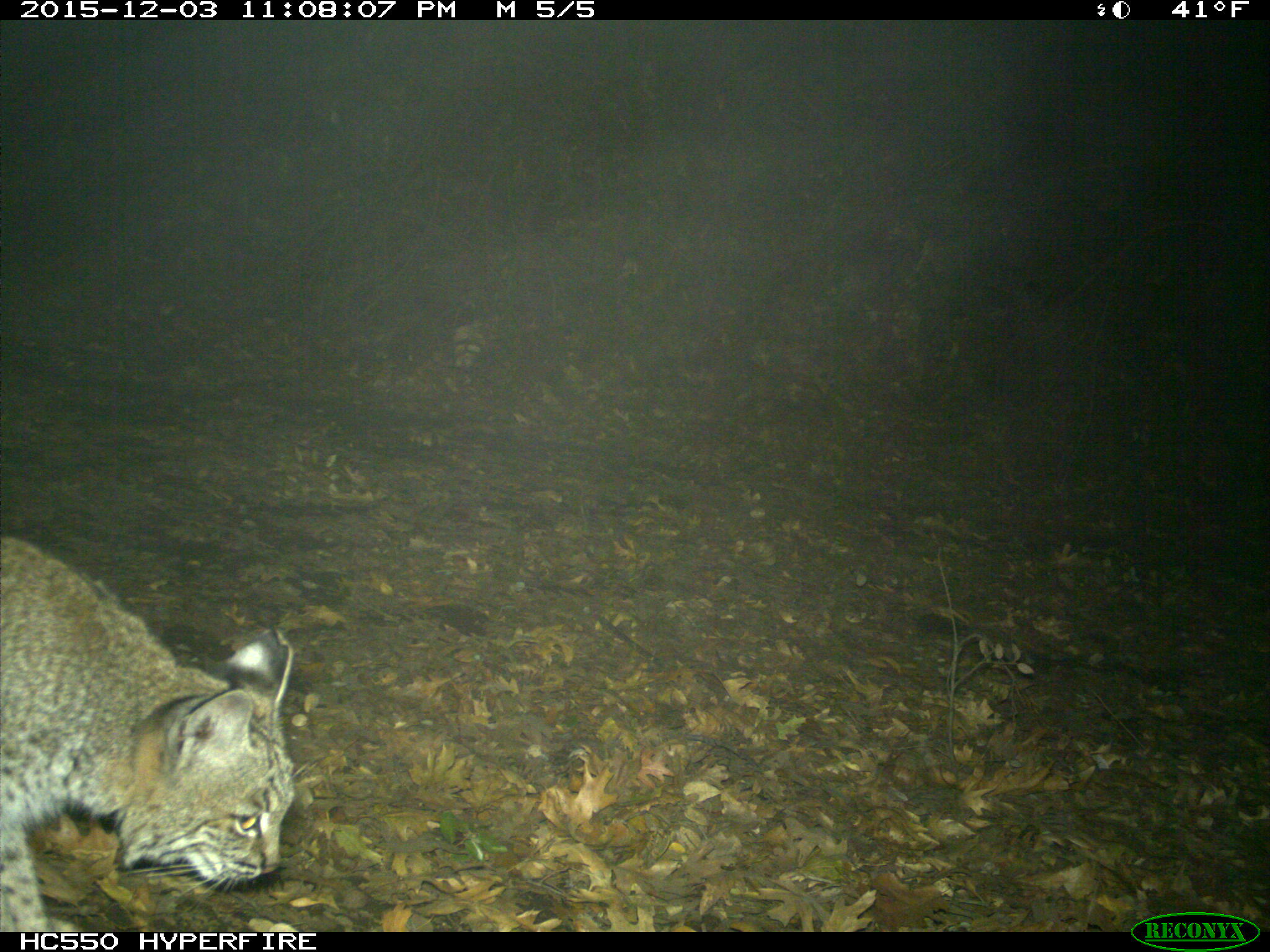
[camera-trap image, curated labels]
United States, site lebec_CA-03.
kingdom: Animalia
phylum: Chordata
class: Mammalia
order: Carnivora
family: Felidae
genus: Lynx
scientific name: Lynx rufus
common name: bobcat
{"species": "Lynx rufus (bobcat)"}